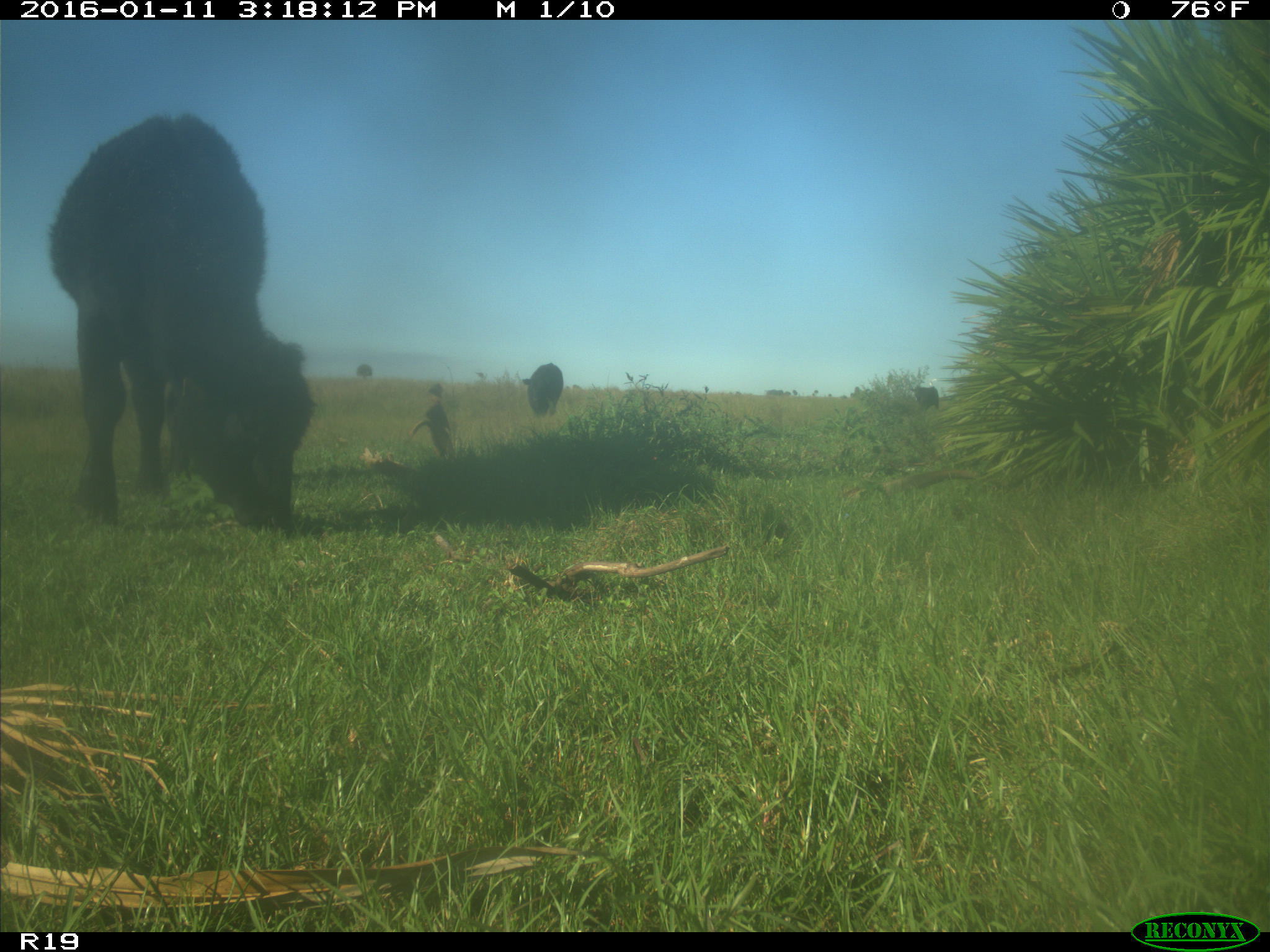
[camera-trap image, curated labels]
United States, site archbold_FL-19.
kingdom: Animalia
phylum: Chordata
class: Mammalia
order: Artiodactyla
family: Bovidae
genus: Bos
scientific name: Bos taurus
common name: domestic cow